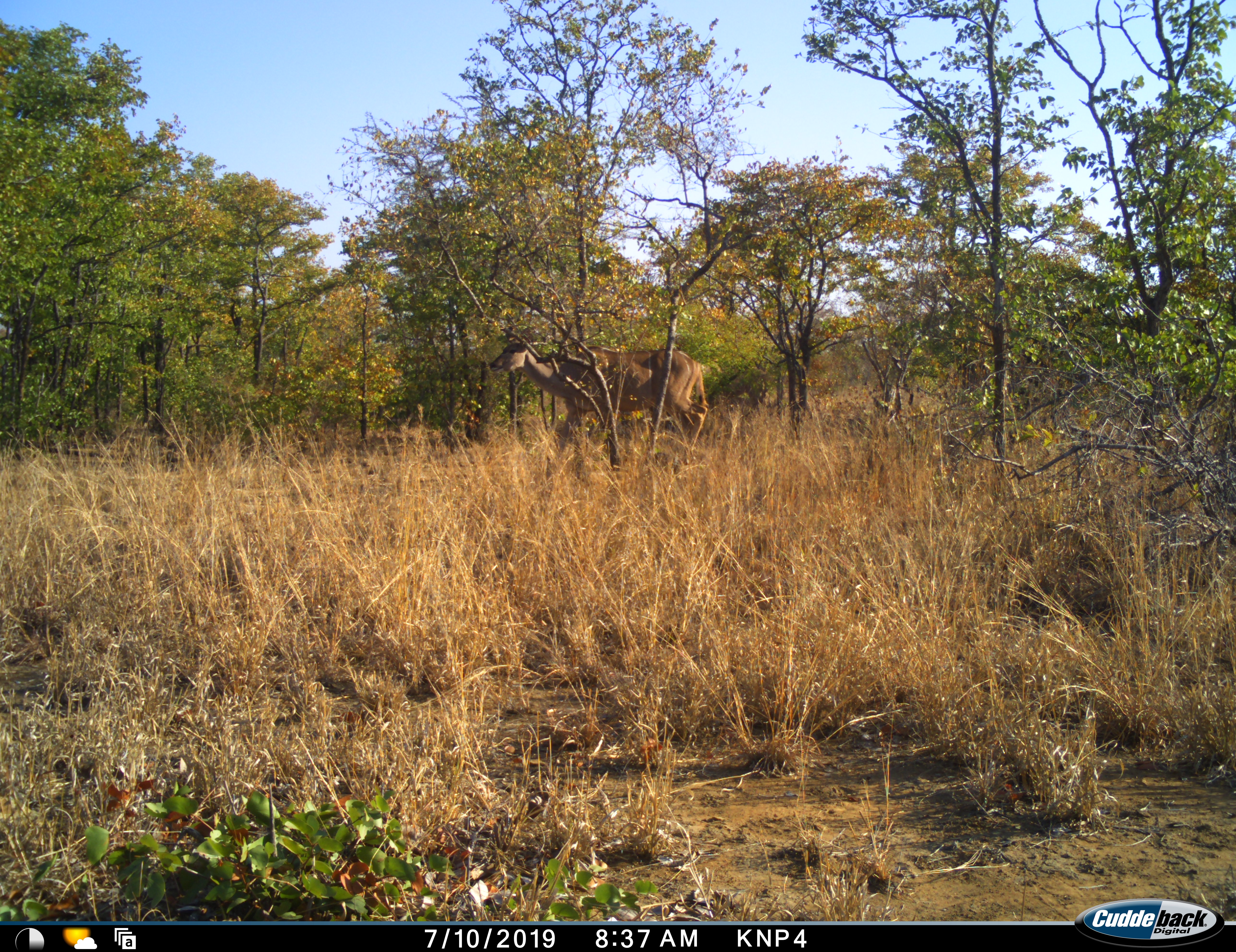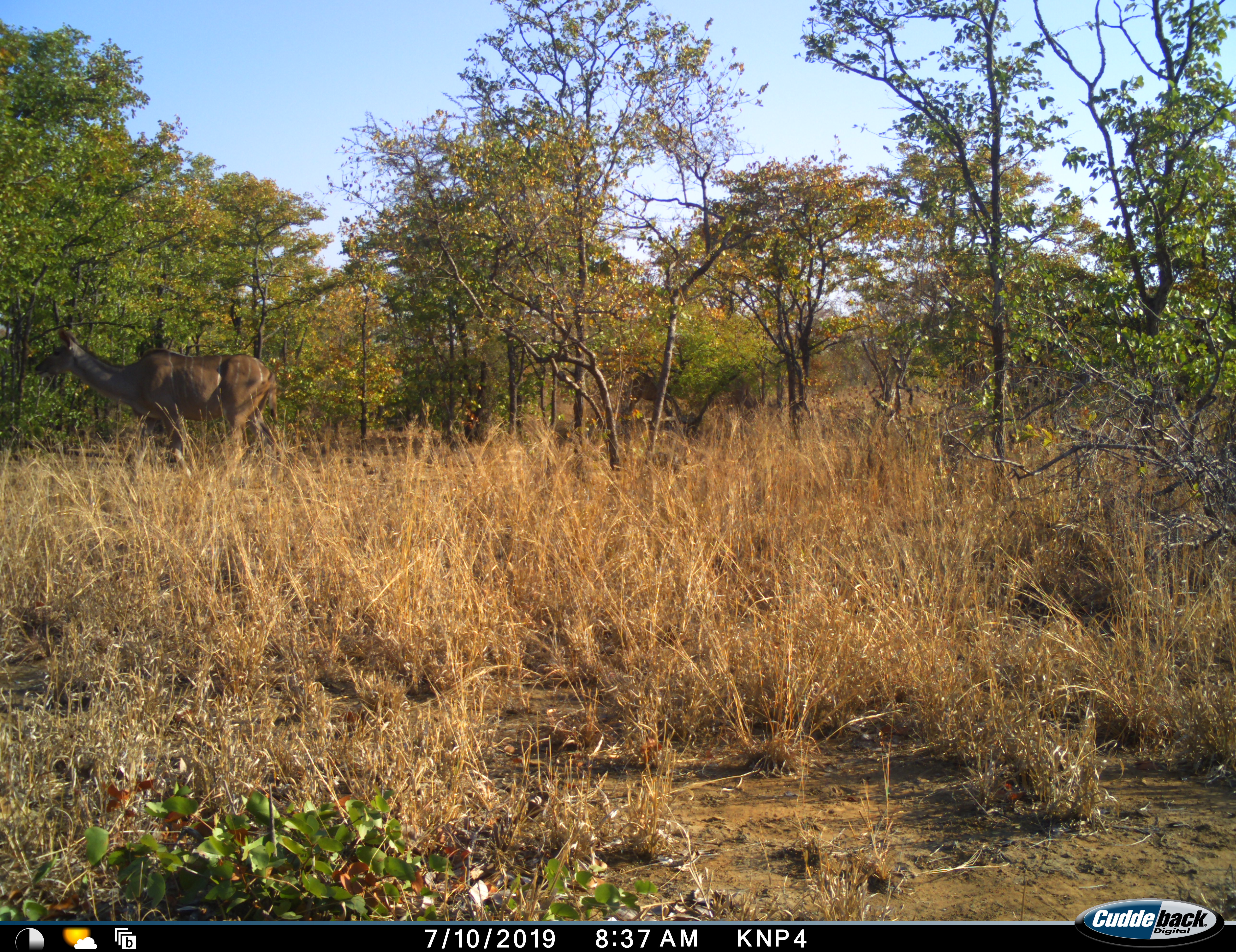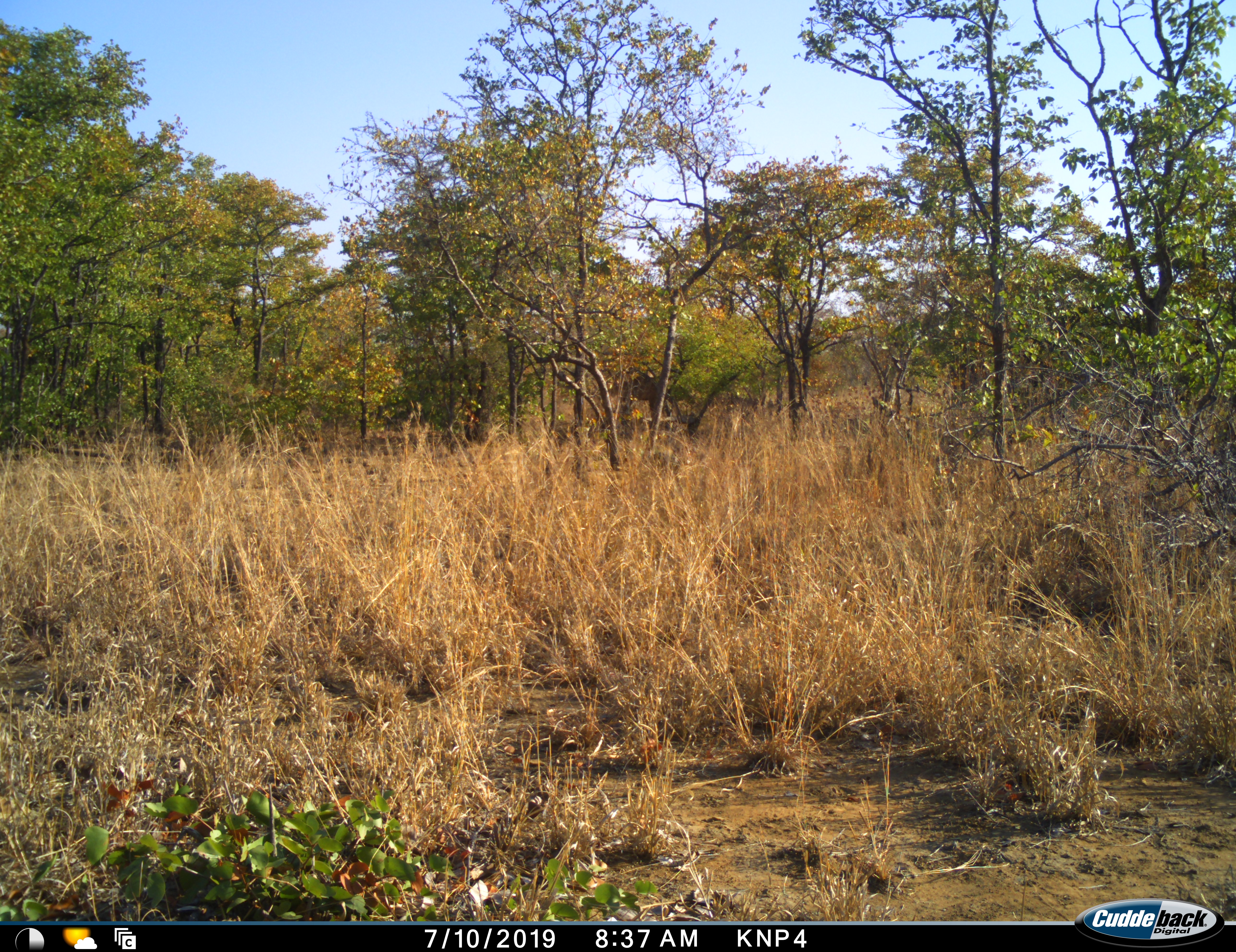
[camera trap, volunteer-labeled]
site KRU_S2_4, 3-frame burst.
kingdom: Animalia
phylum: Chordata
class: Mammalia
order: Artiodactyla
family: Bovidae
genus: Tragelaphus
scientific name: Tragelaphus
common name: kudu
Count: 1.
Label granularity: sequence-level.